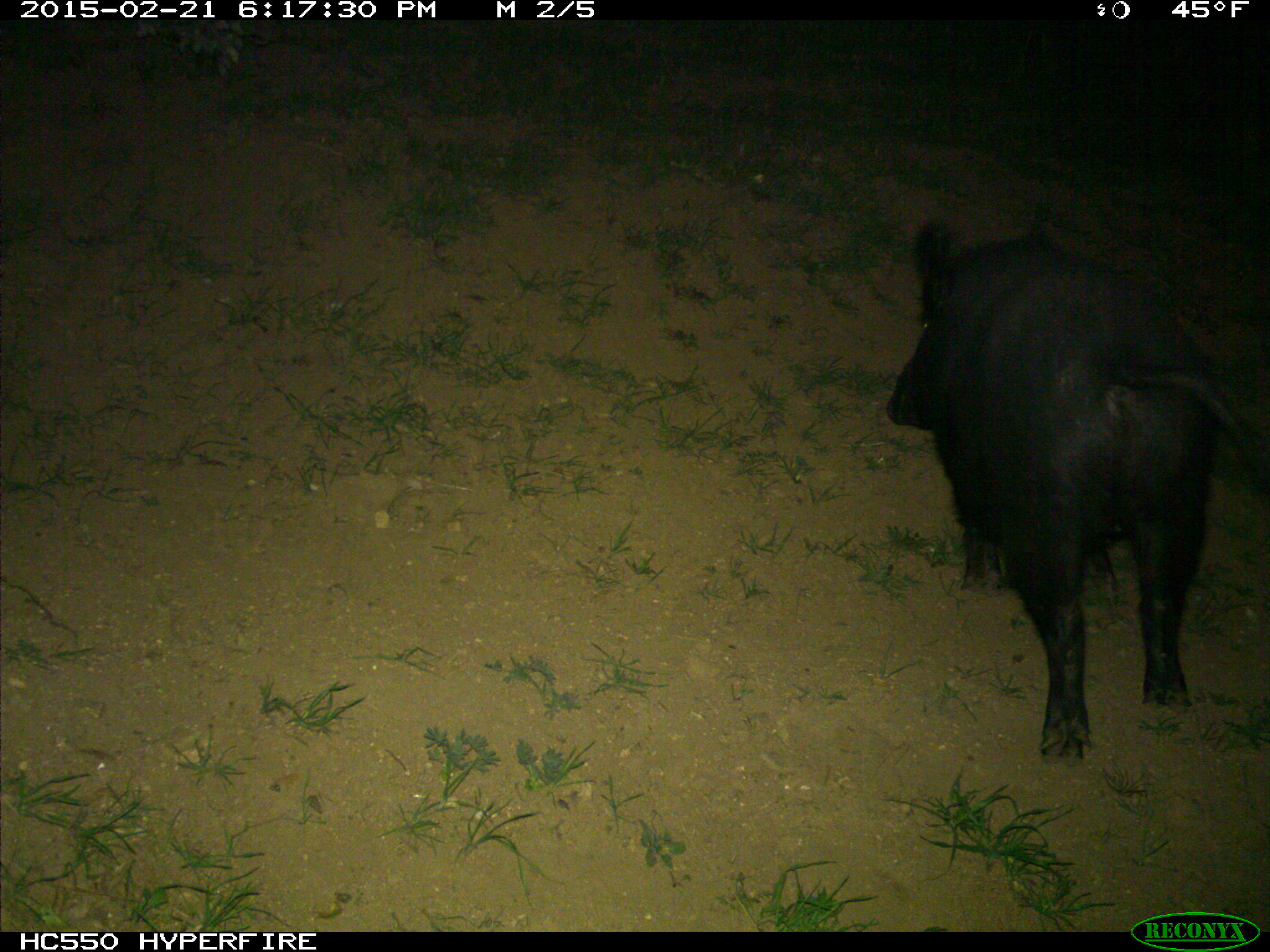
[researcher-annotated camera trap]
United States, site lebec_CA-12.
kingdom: Animalia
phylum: Chordata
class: Mammalia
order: Artiodactyla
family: Suidae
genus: Sus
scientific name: Sus scrofa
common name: wild boar